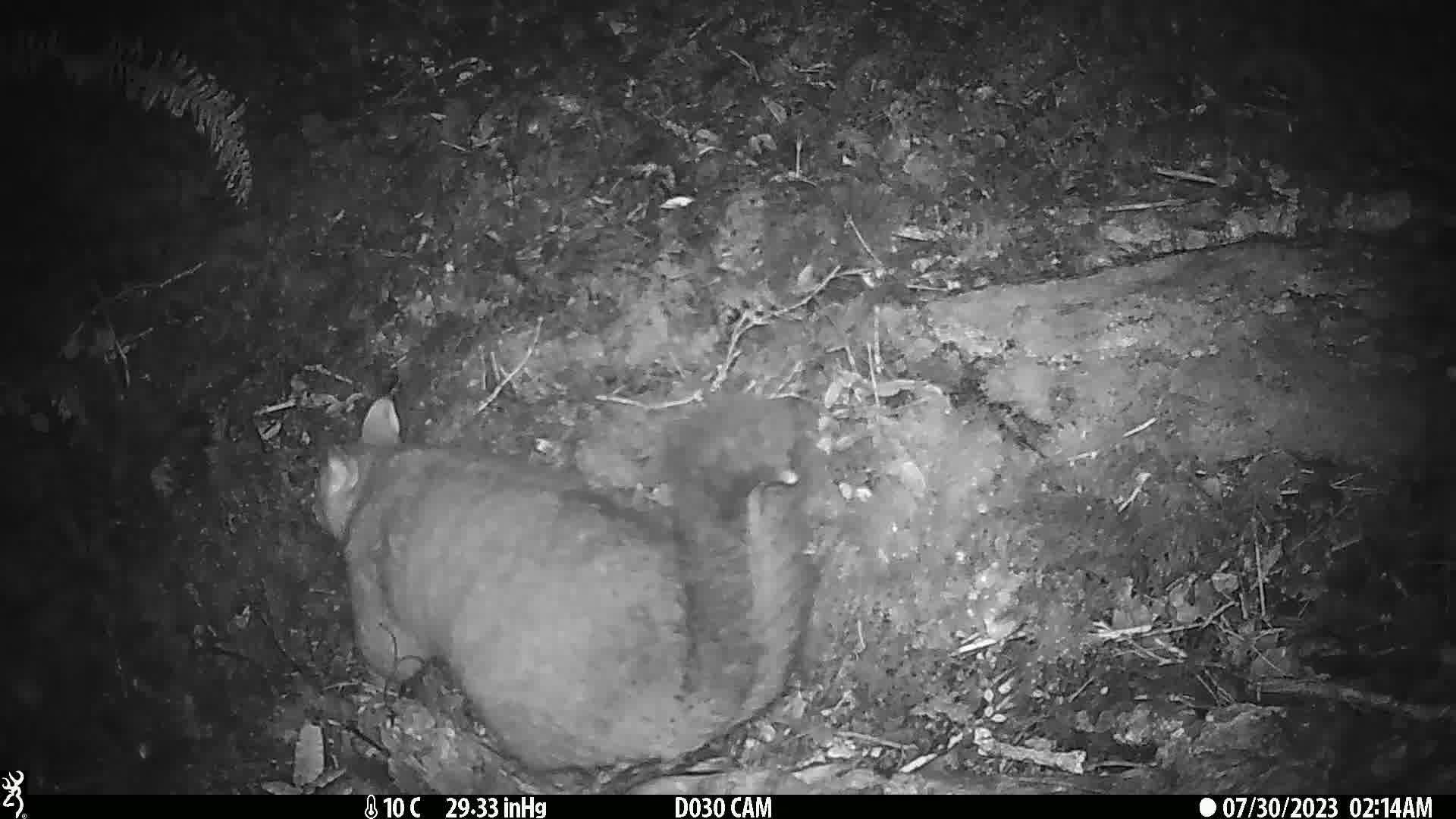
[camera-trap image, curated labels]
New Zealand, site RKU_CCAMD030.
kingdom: Animalia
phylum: Chordata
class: Mammalia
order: Diprotodontia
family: Phalangeridae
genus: Trichosurus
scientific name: Trichosurus vulpecula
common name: common brushtail possum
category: possum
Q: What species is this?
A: Possum (common brushtail possum) (Trichosurus vulpecula).